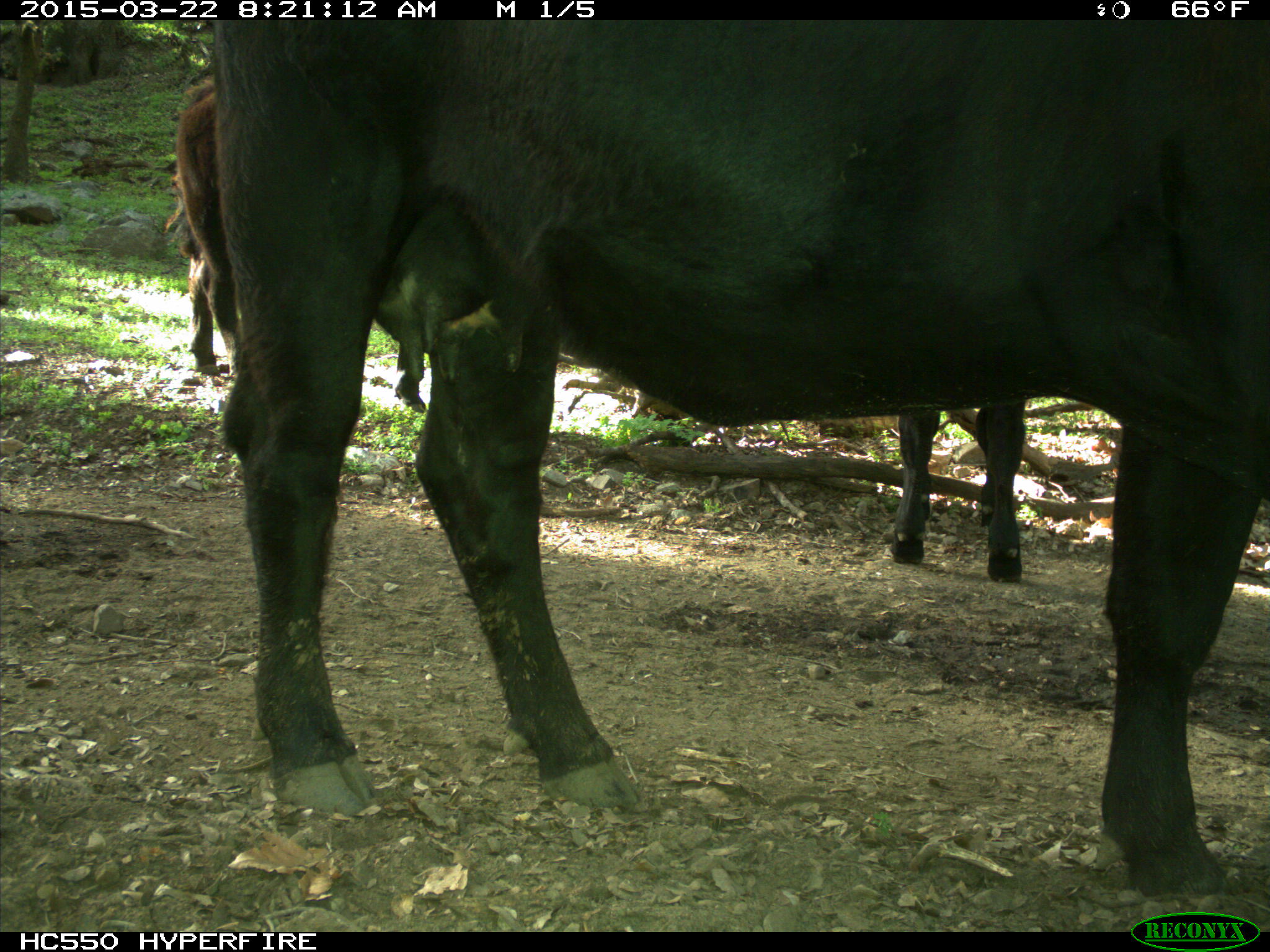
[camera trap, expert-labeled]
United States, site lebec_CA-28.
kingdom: Animalia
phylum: Chordata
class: Mammalia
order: Artiodactyla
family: Bovidae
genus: Bos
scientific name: Bos taurus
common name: domestic cow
Bos taurus (domestic cow).